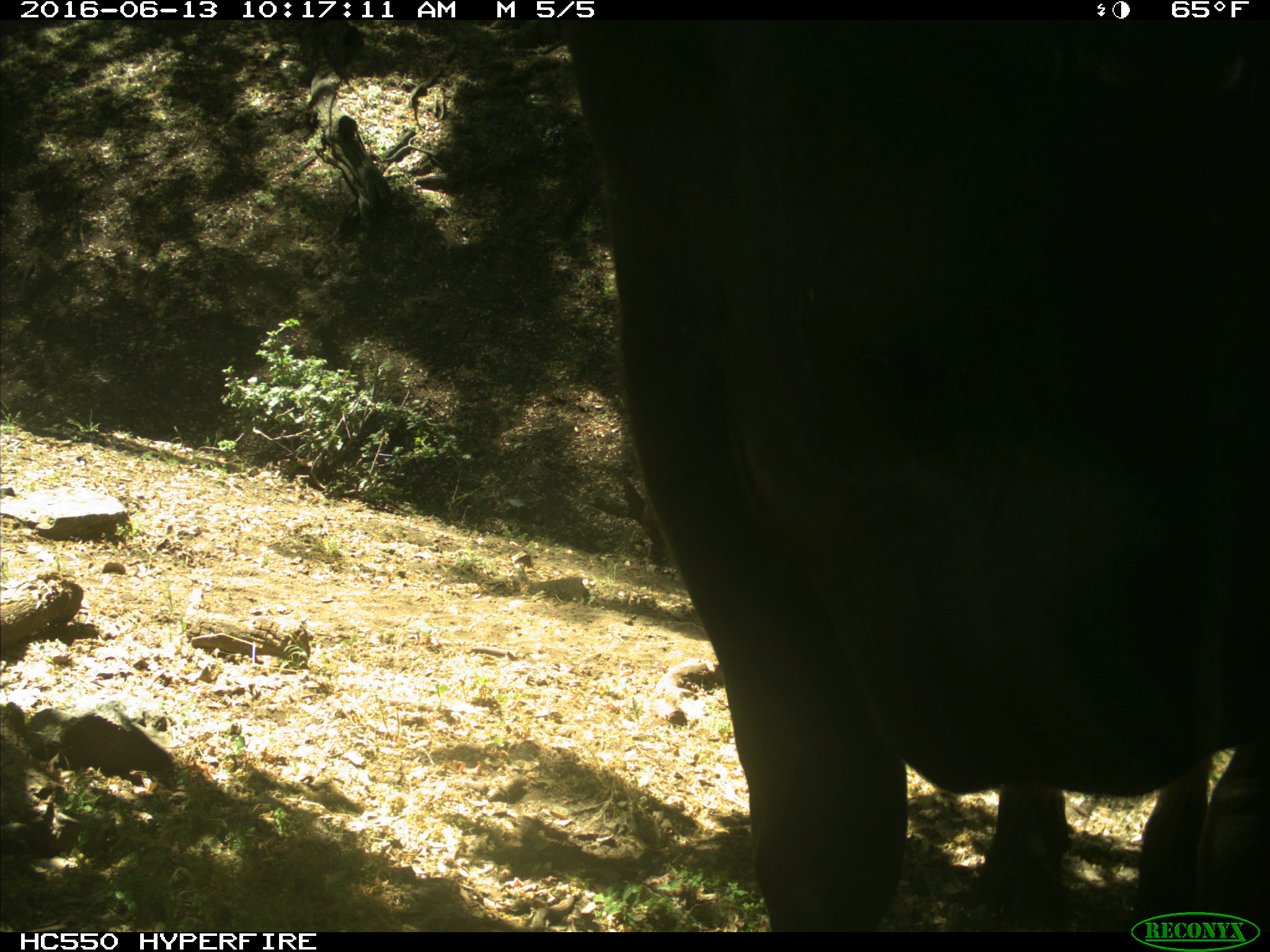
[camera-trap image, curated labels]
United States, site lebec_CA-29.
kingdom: Animalia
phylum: Chordata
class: Mammalia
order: Artiodactyla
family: Bovidae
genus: Bos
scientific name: Bos taurus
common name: domestic cow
Bos taurus (domestic cow).